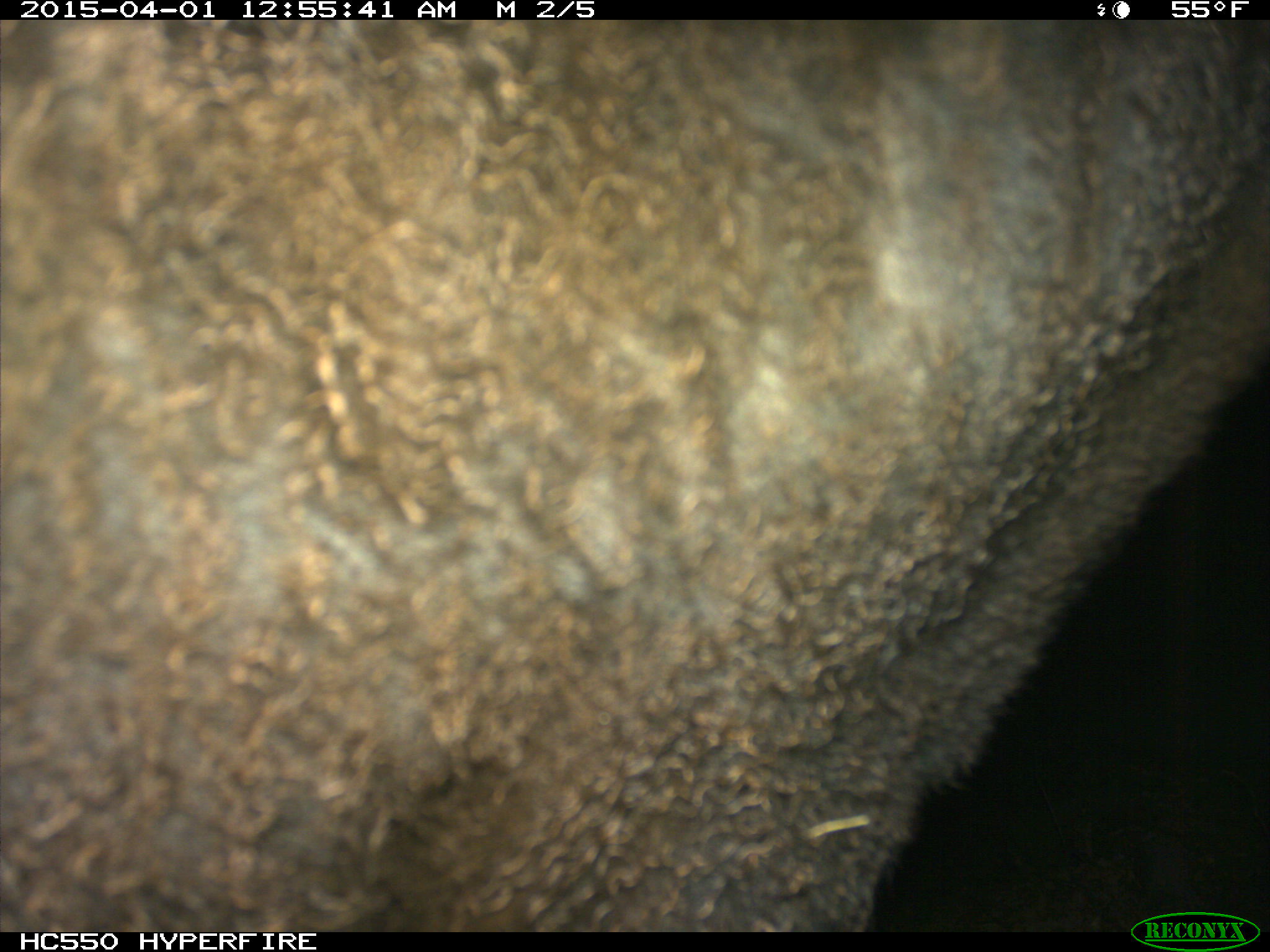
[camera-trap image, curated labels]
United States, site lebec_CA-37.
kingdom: Animalia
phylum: Chordata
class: Mammalia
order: Artiodactyla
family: Bovidae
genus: Bos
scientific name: Bos taurus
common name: domestic cow